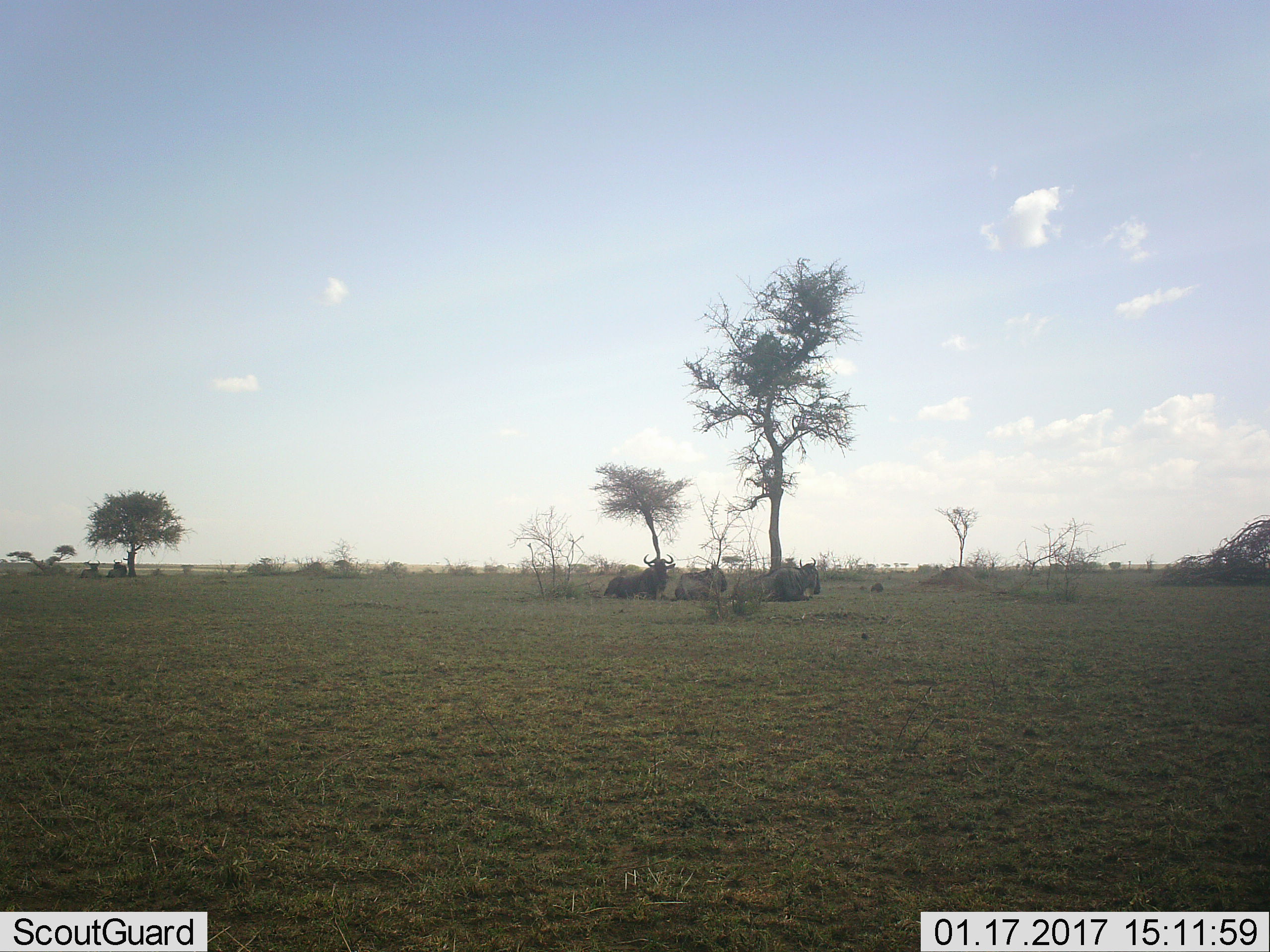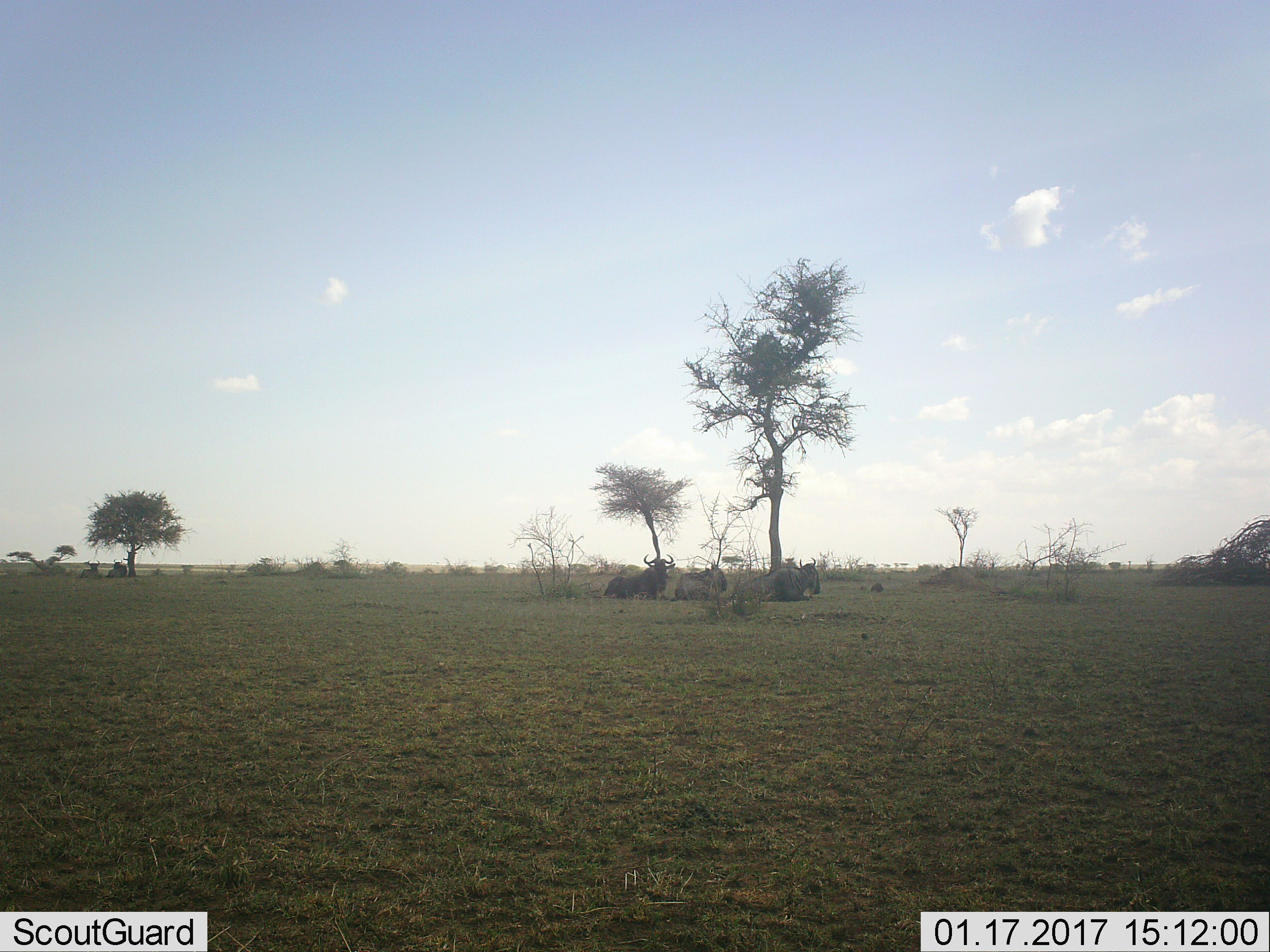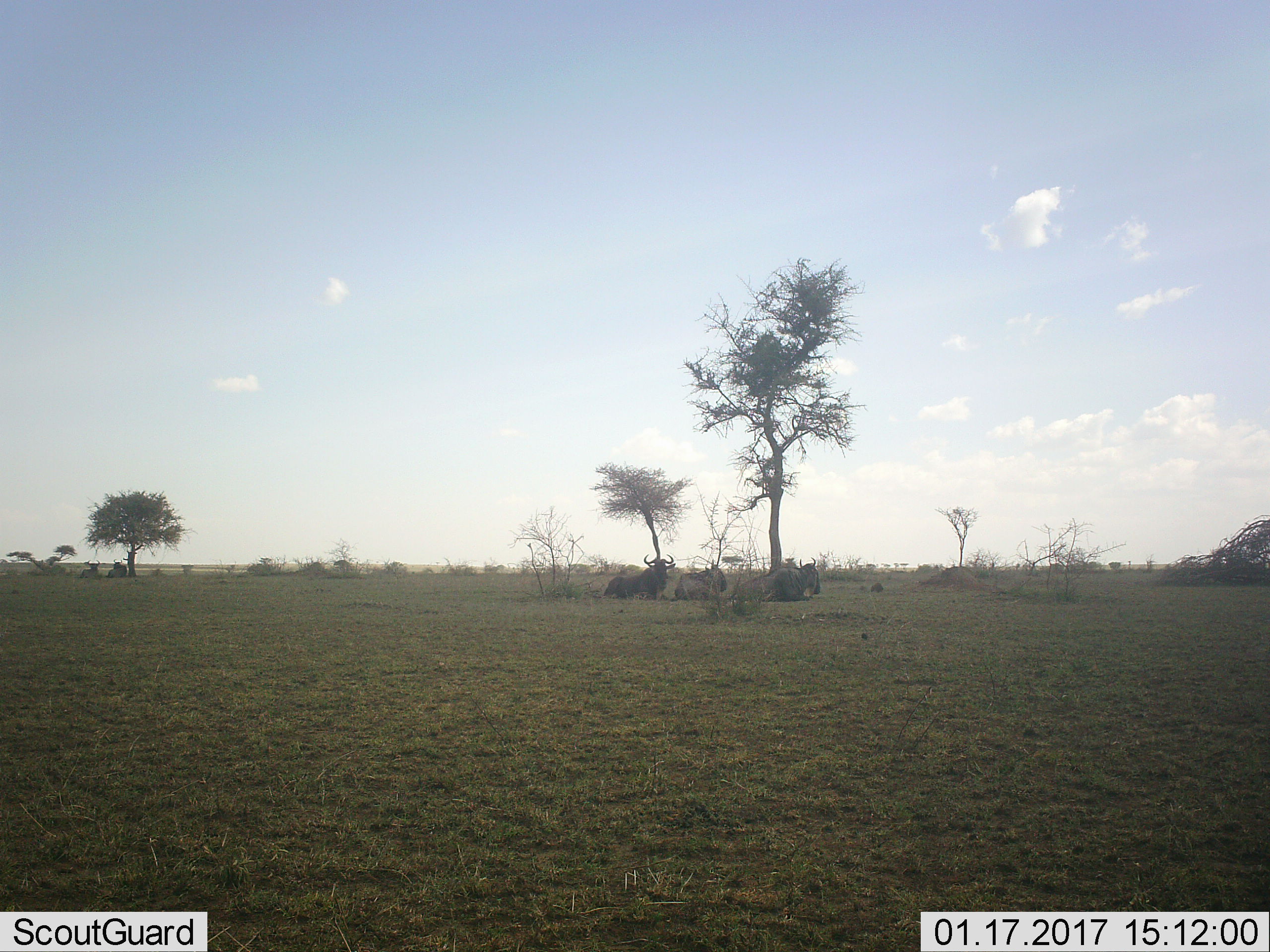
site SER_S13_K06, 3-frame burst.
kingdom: Animalia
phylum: Chordata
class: Mammalia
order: Artiodactyla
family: Bovidae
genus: Connochaetes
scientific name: Connochaetes taurinus taurinus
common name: blue wildebeest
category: wildebeestblue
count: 5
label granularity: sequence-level